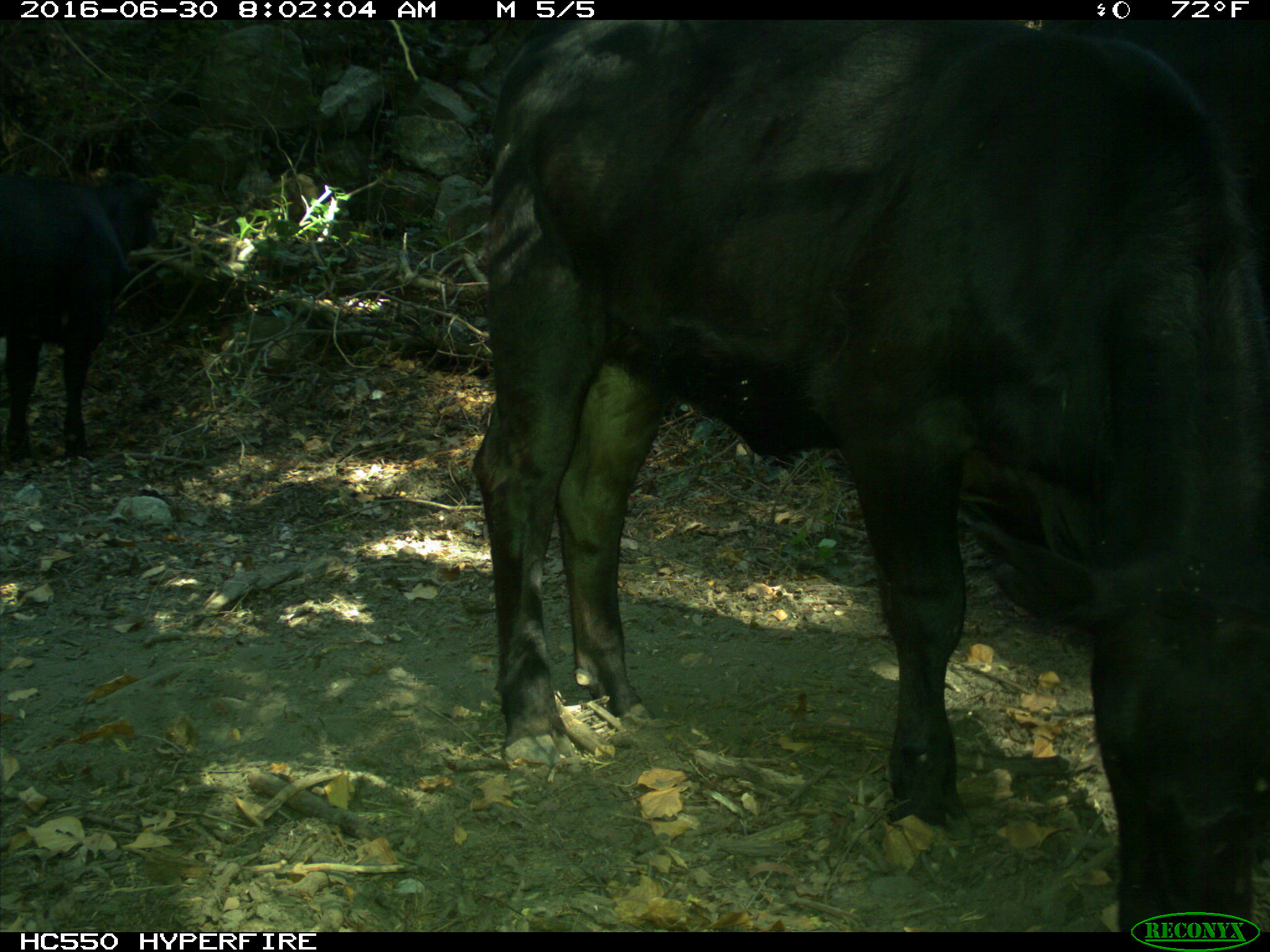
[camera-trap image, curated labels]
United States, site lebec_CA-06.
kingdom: Animalia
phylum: Chordata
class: Mammalia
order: Artiodactyla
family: Bovidae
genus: Bos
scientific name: Bos taurus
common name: domestic cow